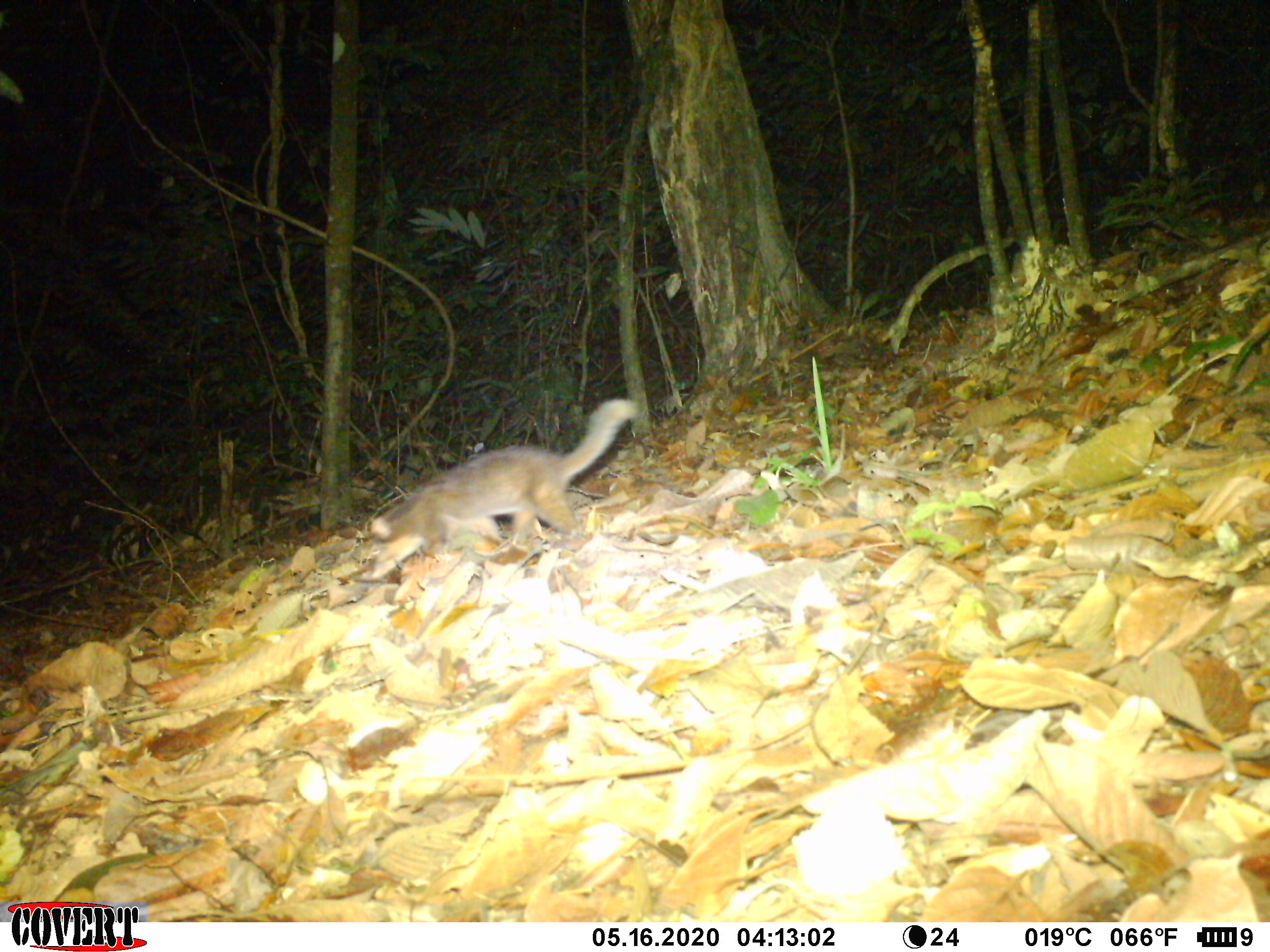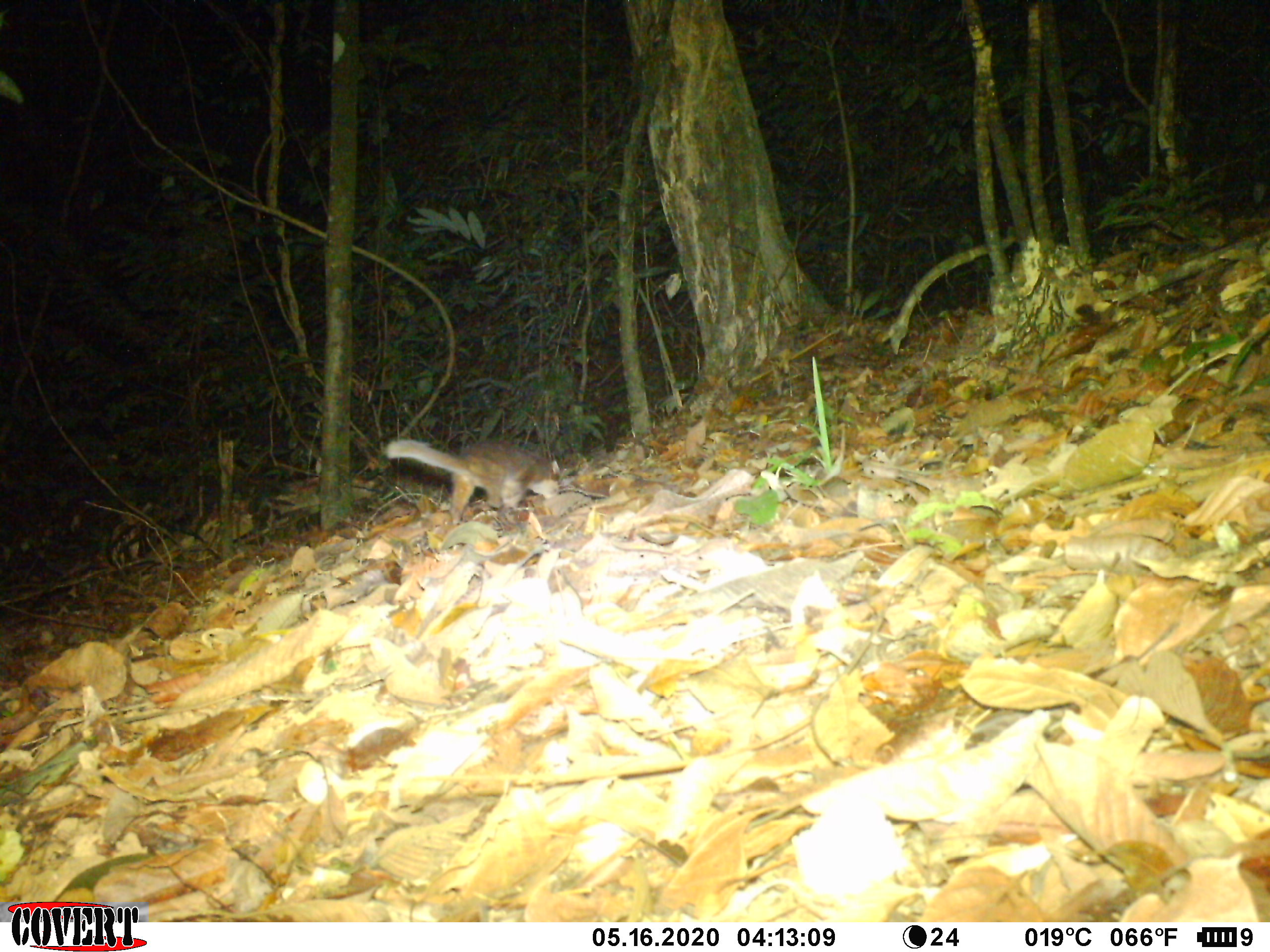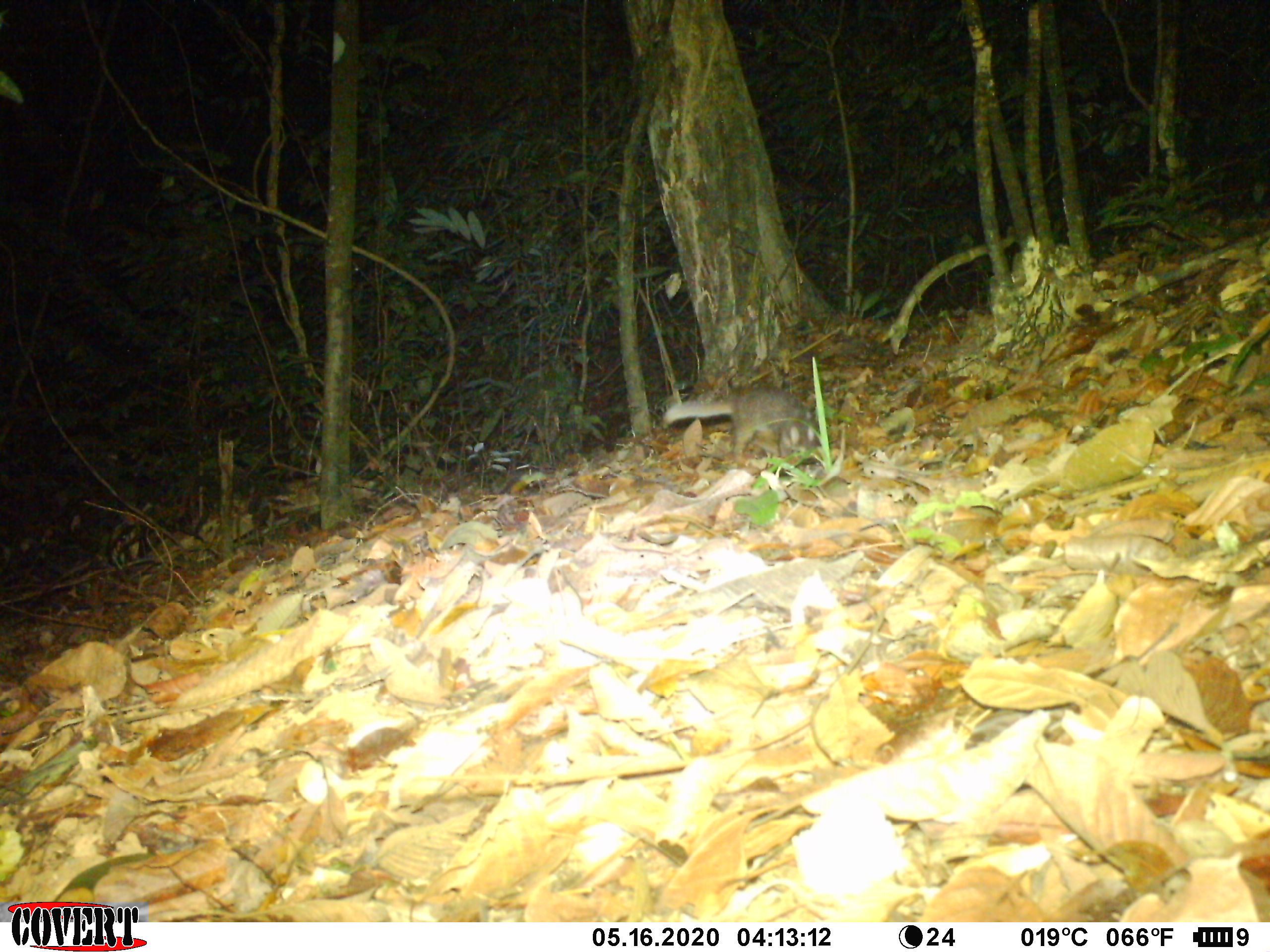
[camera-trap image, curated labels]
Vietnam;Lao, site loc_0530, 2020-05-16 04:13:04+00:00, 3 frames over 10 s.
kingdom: Animalia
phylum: Chordata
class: Mammalia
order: Carnivora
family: Mustelidae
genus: Melogale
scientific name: Melogale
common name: ferret badger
Ferret badger (Melogale). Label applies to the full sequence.